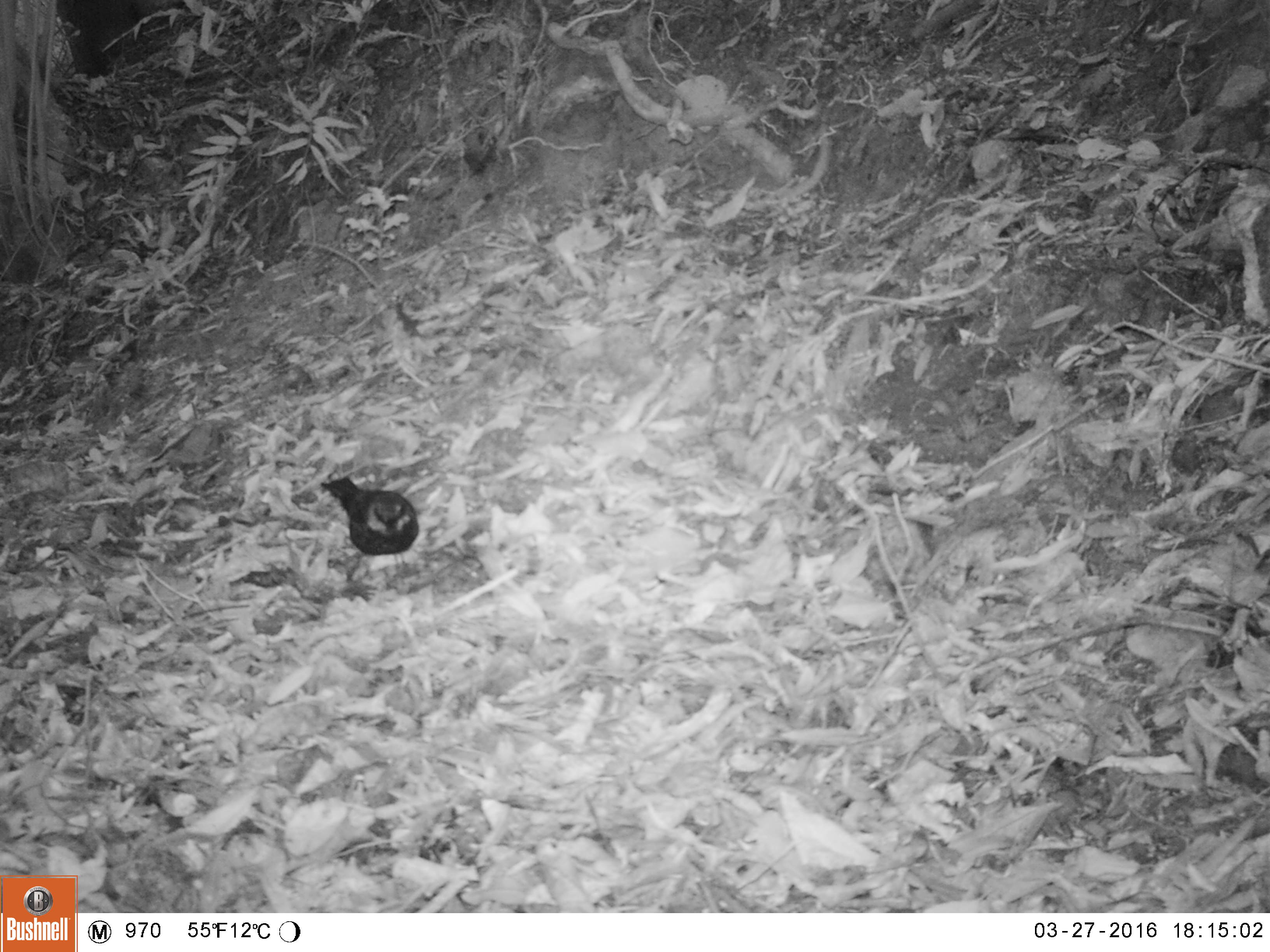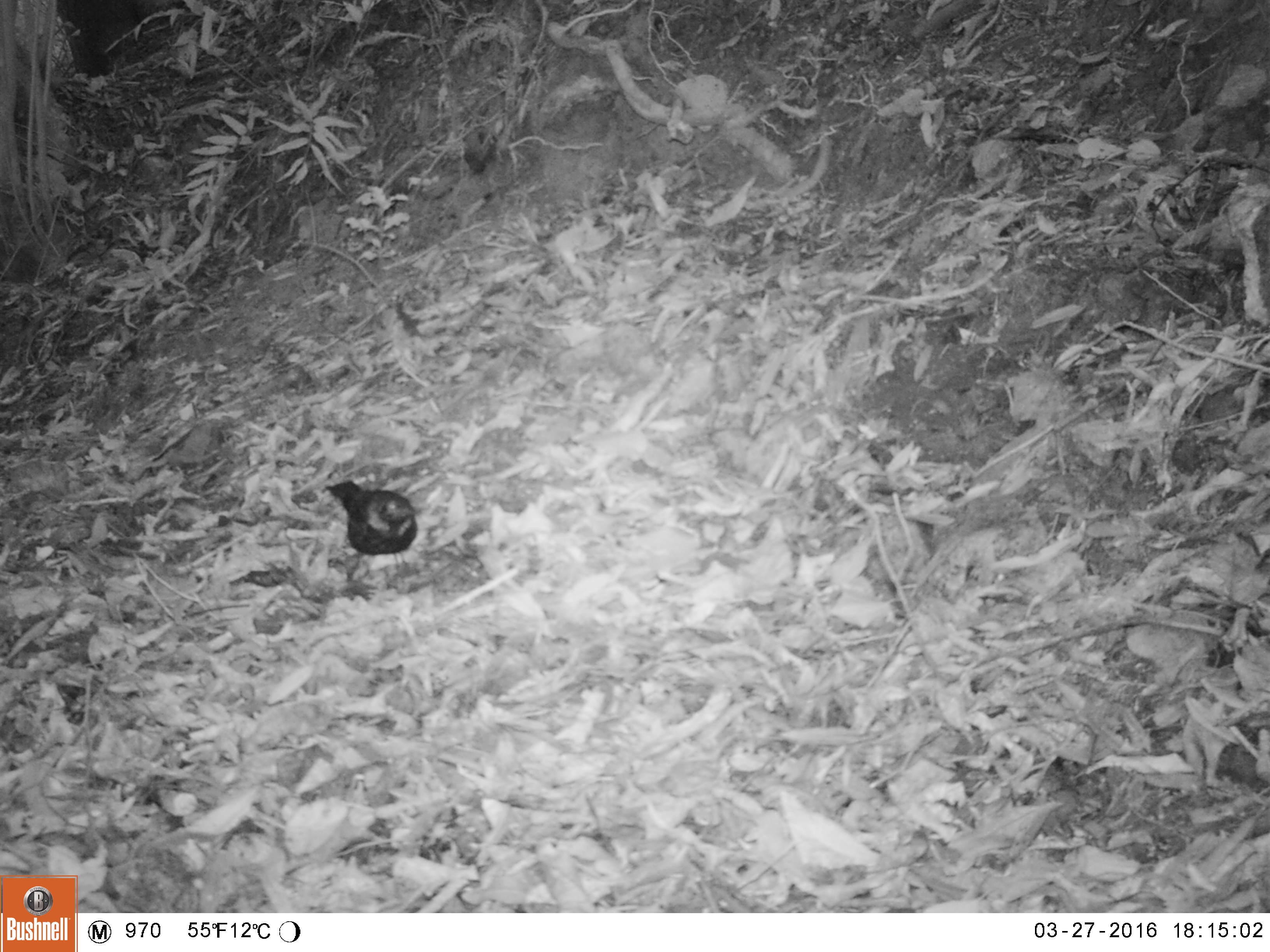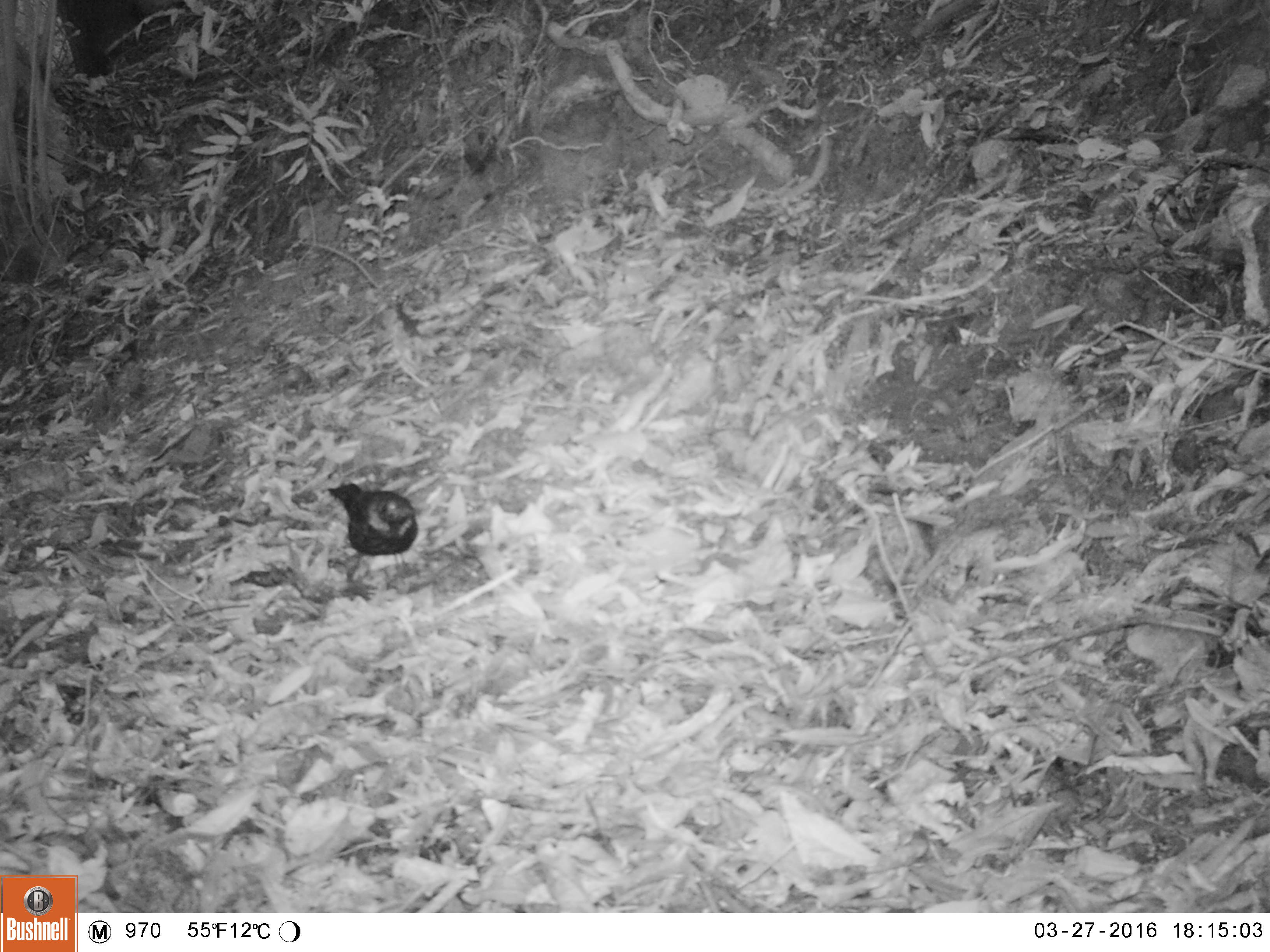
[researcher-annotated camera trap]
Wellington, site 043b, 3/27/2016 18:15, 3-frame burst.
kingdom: Animalia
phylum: Chordata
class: Aves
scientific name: Aves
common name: bird